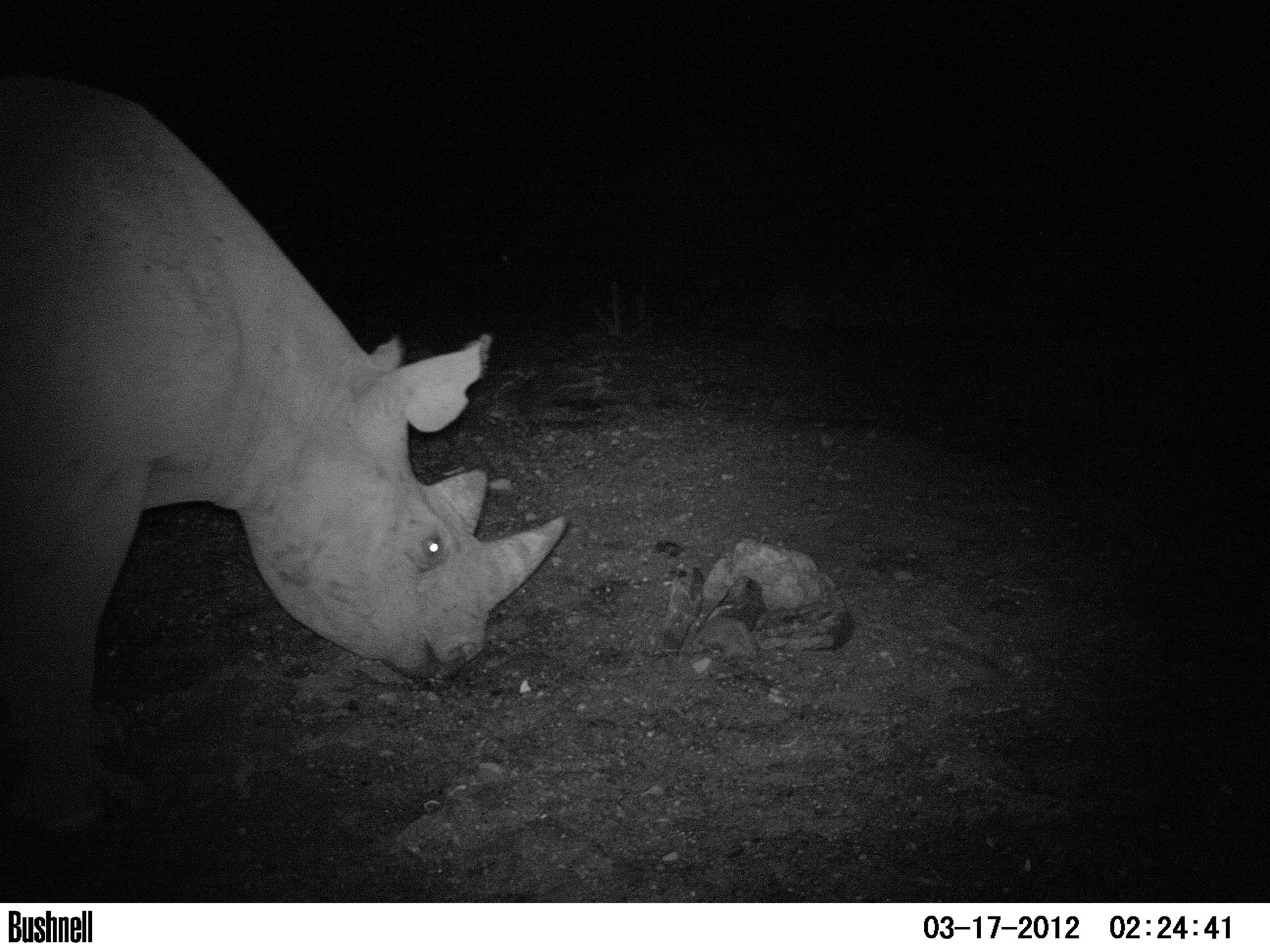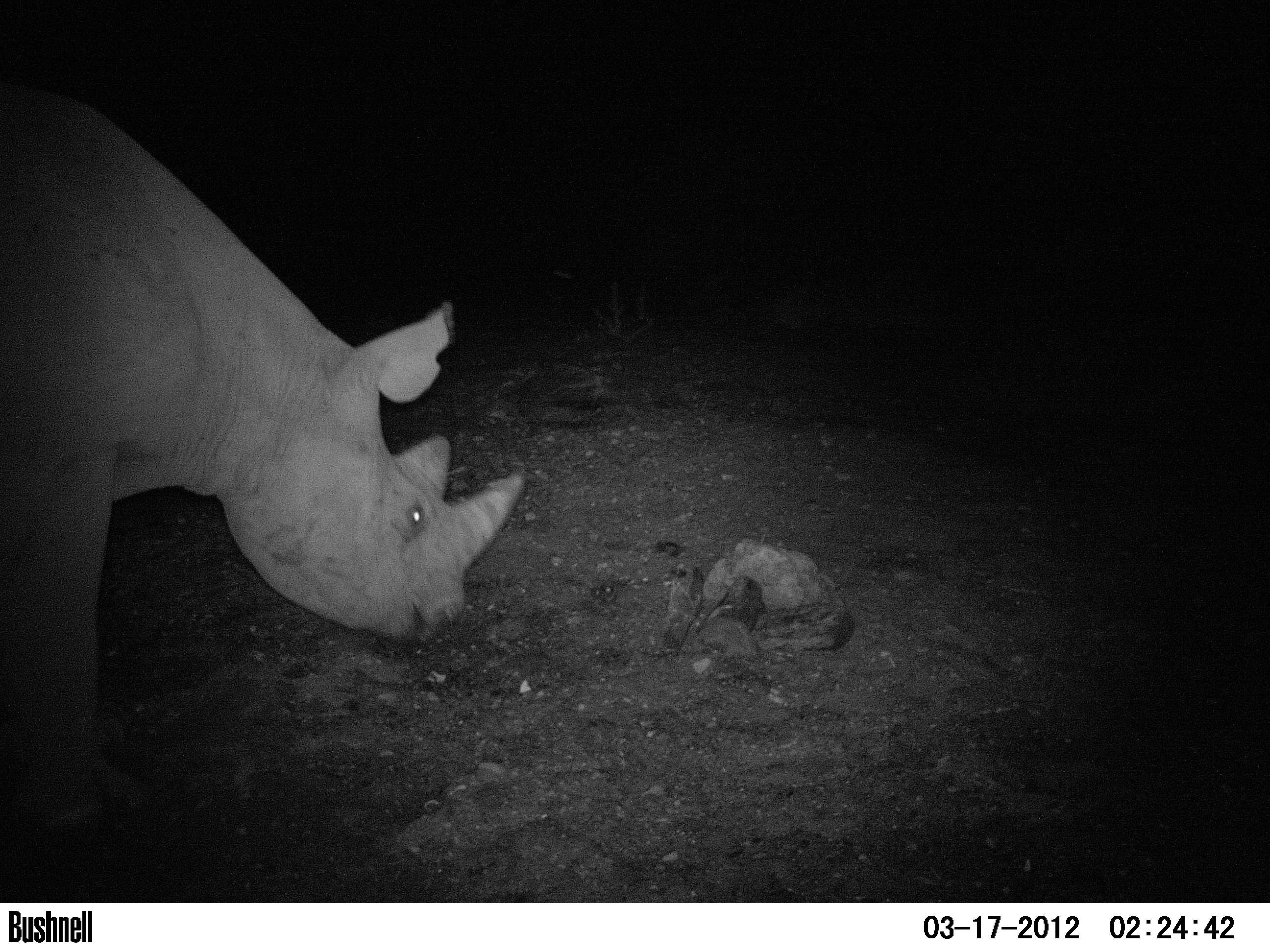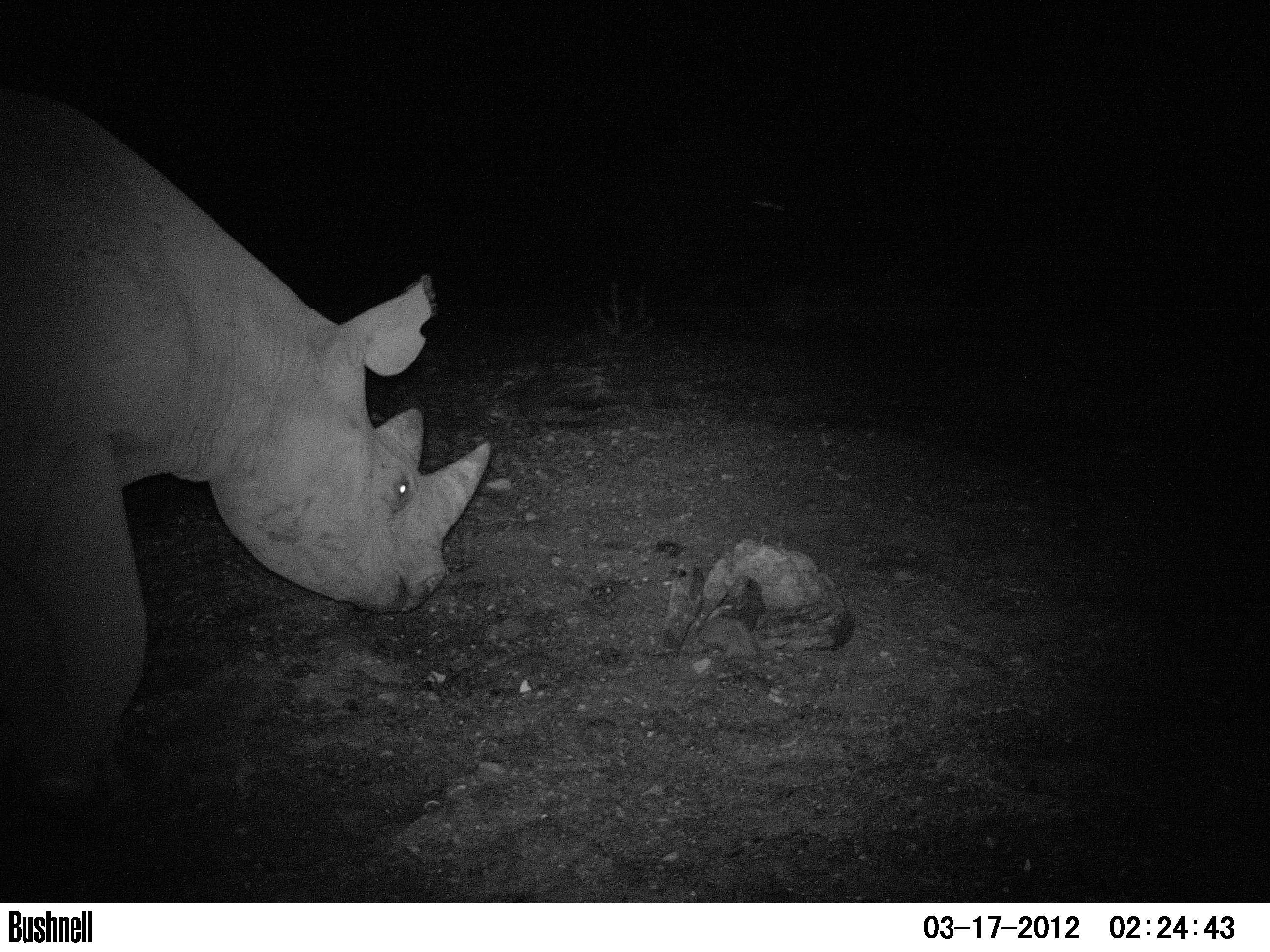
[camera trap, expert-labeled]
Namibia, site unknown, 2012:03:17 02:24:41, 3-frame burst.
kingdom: Animalia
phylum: Chordata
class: Mammalia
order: Perissodactyla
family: Rhinocerotidae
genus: Diceros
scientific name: Diceros bicornis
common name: black rhinoceros